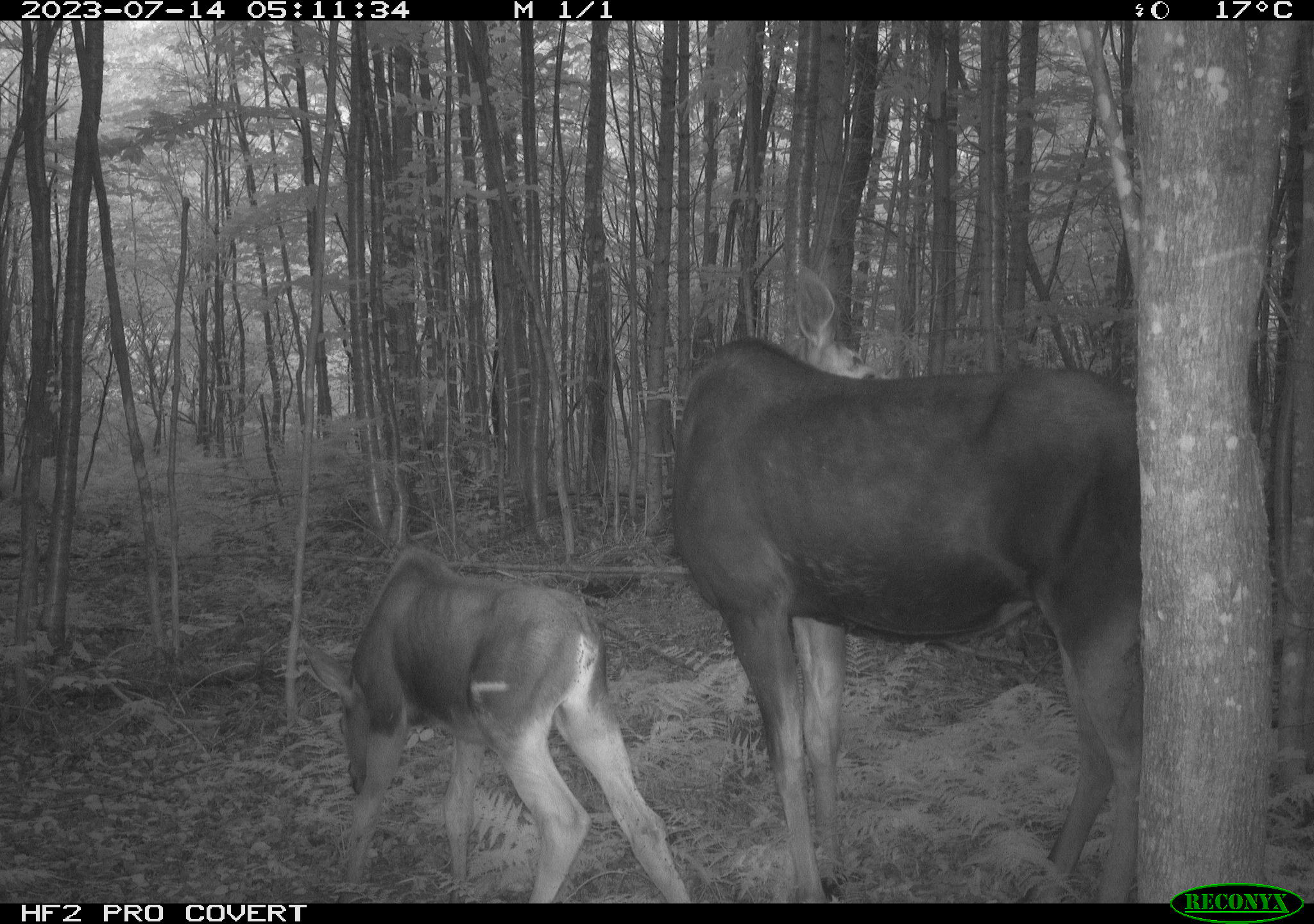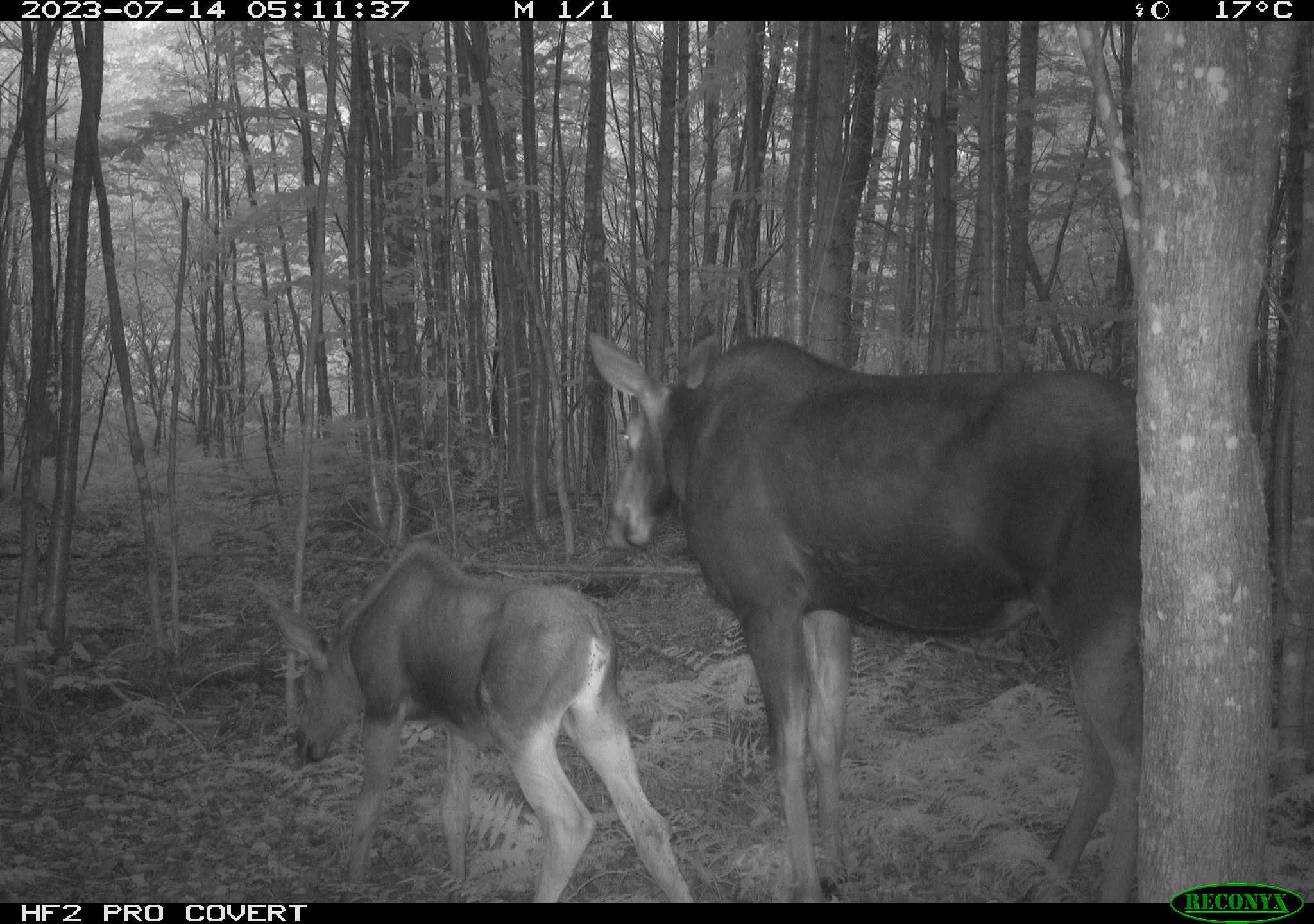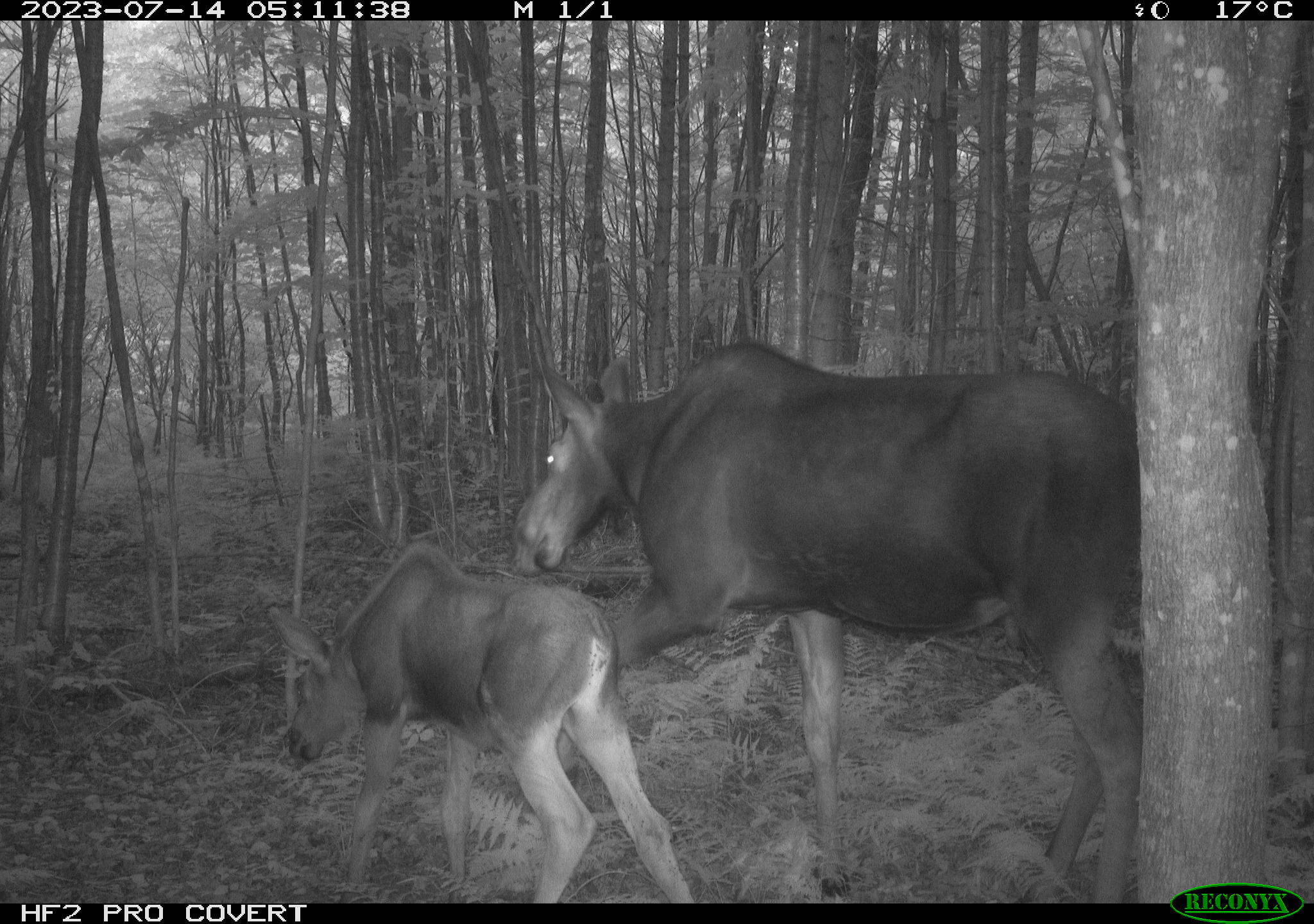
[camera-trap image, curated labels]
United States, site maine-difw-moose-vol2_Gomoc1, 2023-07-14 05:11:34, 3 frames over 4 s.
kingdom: Animalia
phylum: Chordata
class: Mammalia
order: Artiodactyla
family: Cervidae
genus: Alces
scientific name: Alces alces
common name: moose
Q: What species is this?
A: Moose (Alces alces).